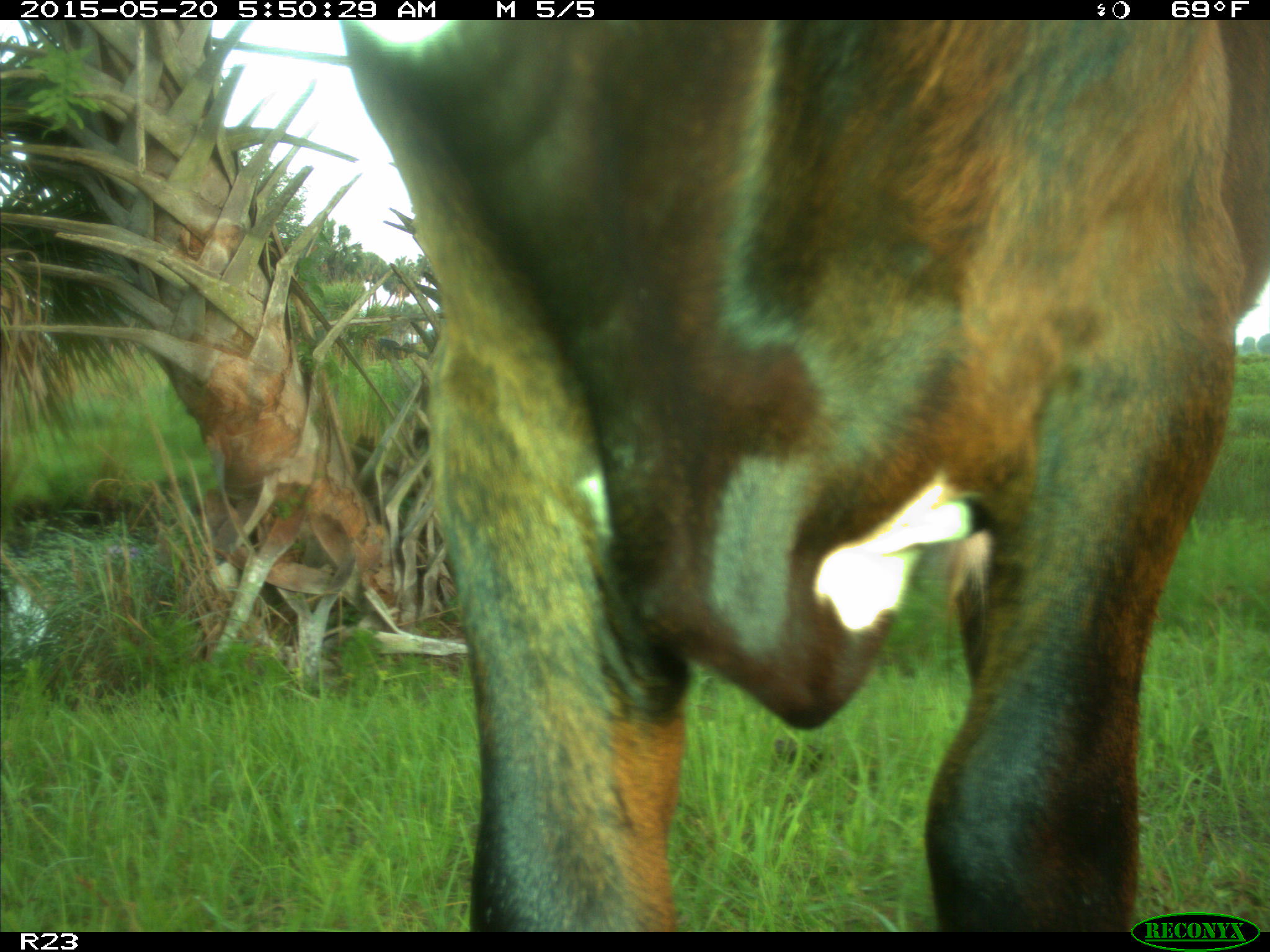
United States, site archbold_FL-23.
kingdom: Animalia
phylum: Chordata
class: Mammalia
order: Artiodactyla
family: Bovidae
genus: Bos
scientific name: Bos taurus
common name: domestic cow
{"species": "Bos taurus (domestic cow)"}